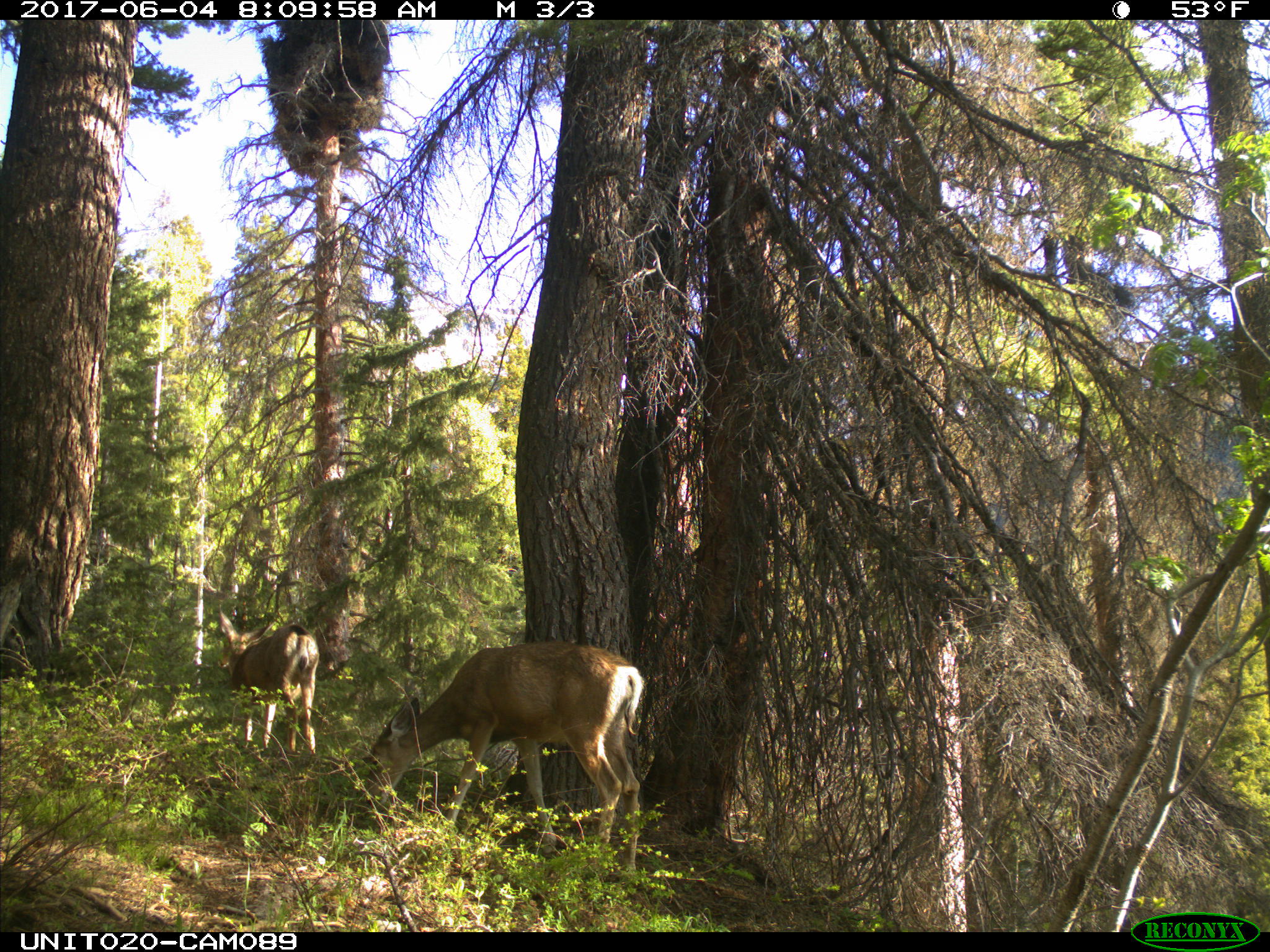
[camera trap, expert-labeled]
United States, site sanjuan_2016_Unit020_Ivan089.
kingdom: Animalia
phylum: Chordata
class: Mammalia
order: Artiodactyla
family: Cervidae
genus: Odocoileus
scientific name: Odocoileus hemionus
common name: mule deer